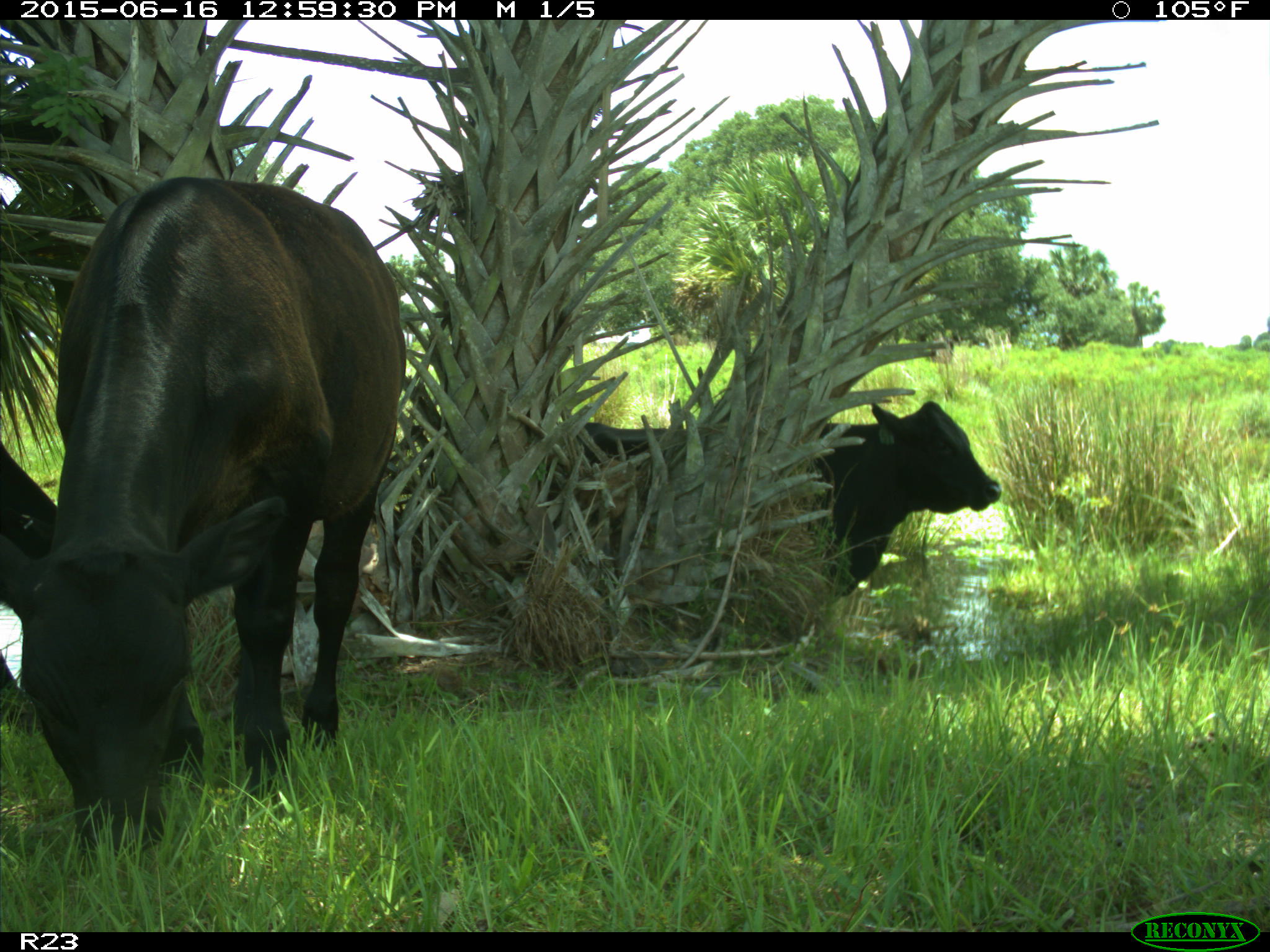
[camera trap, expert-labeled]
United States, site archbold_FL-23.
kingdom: Animalia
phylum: Chordata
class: Mammalia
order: Artiodactyla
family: Bovidae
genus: Bos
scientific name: Bos taurus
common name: domestic cow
Bos taurus (domestic cow).